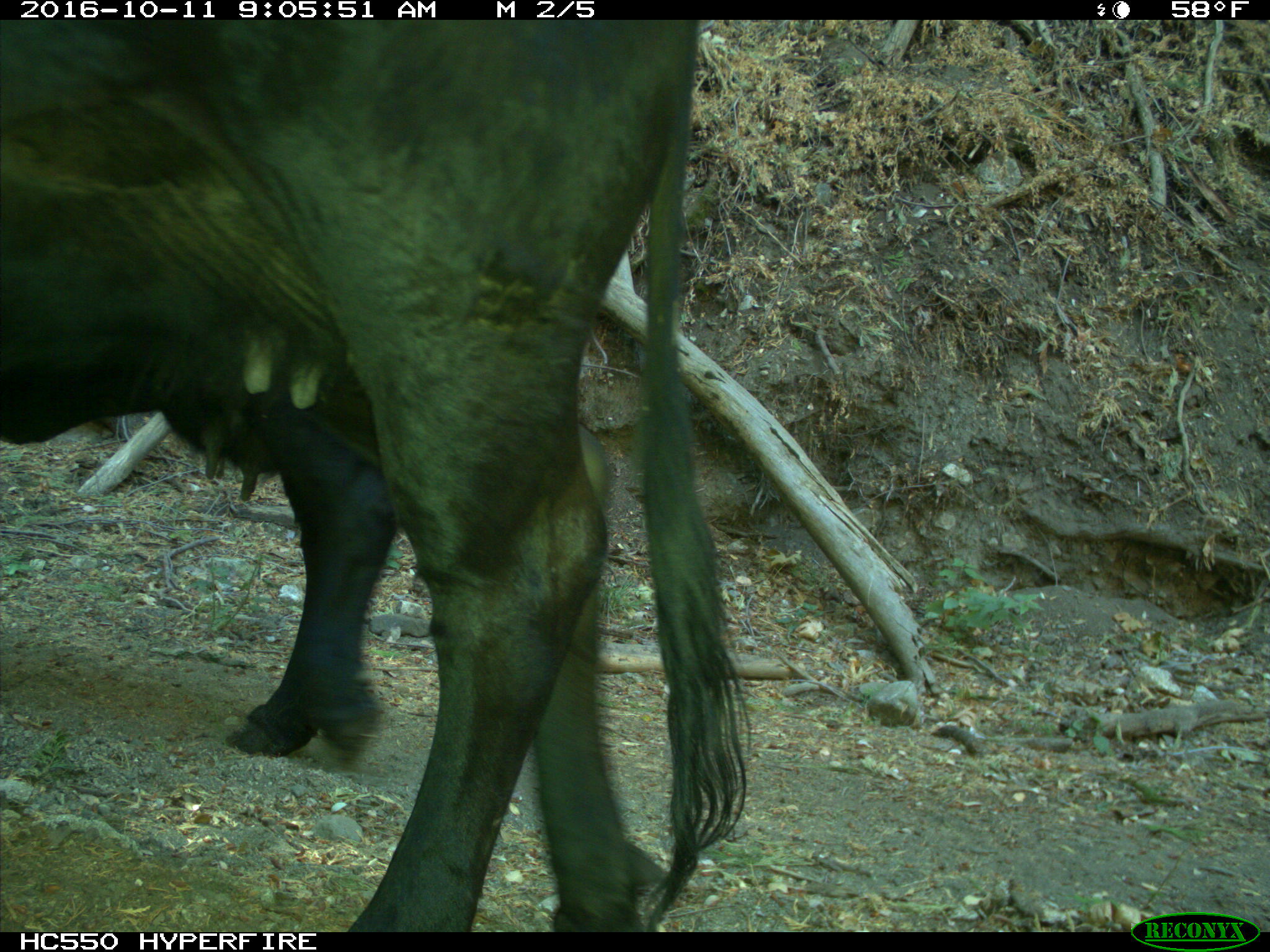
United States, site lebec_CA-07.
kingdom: Animalia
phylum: Chordata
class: Mammalia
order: Artiodactyla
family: Bovidae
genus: Bos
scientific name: Bos taurus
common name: domestic cow